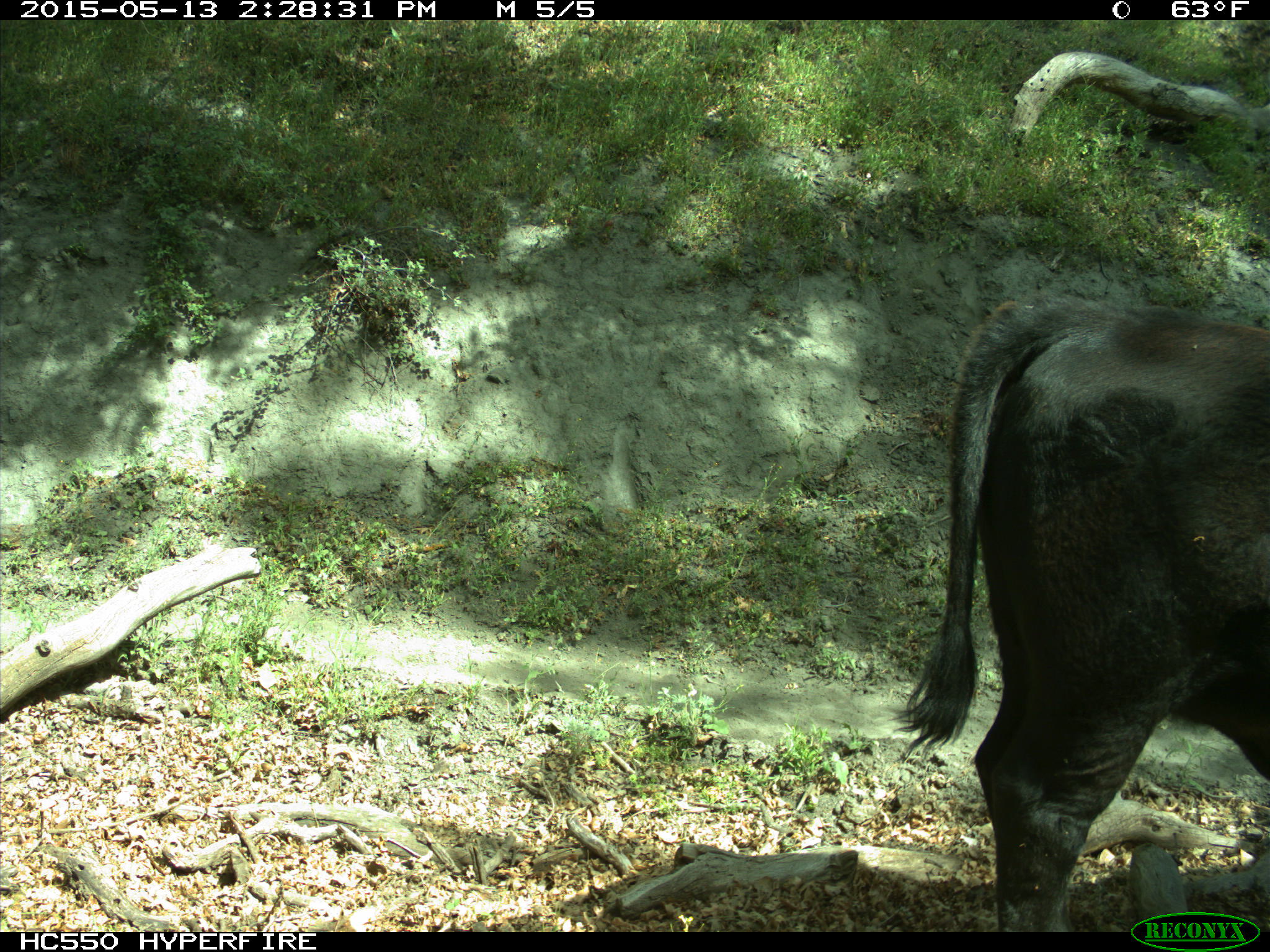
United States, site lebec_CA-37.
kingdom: Animalia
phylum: Chordata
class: Mammalia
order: Artiodactyla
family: Bovidae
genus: Bos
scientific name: Bos taurus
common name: domestic cow